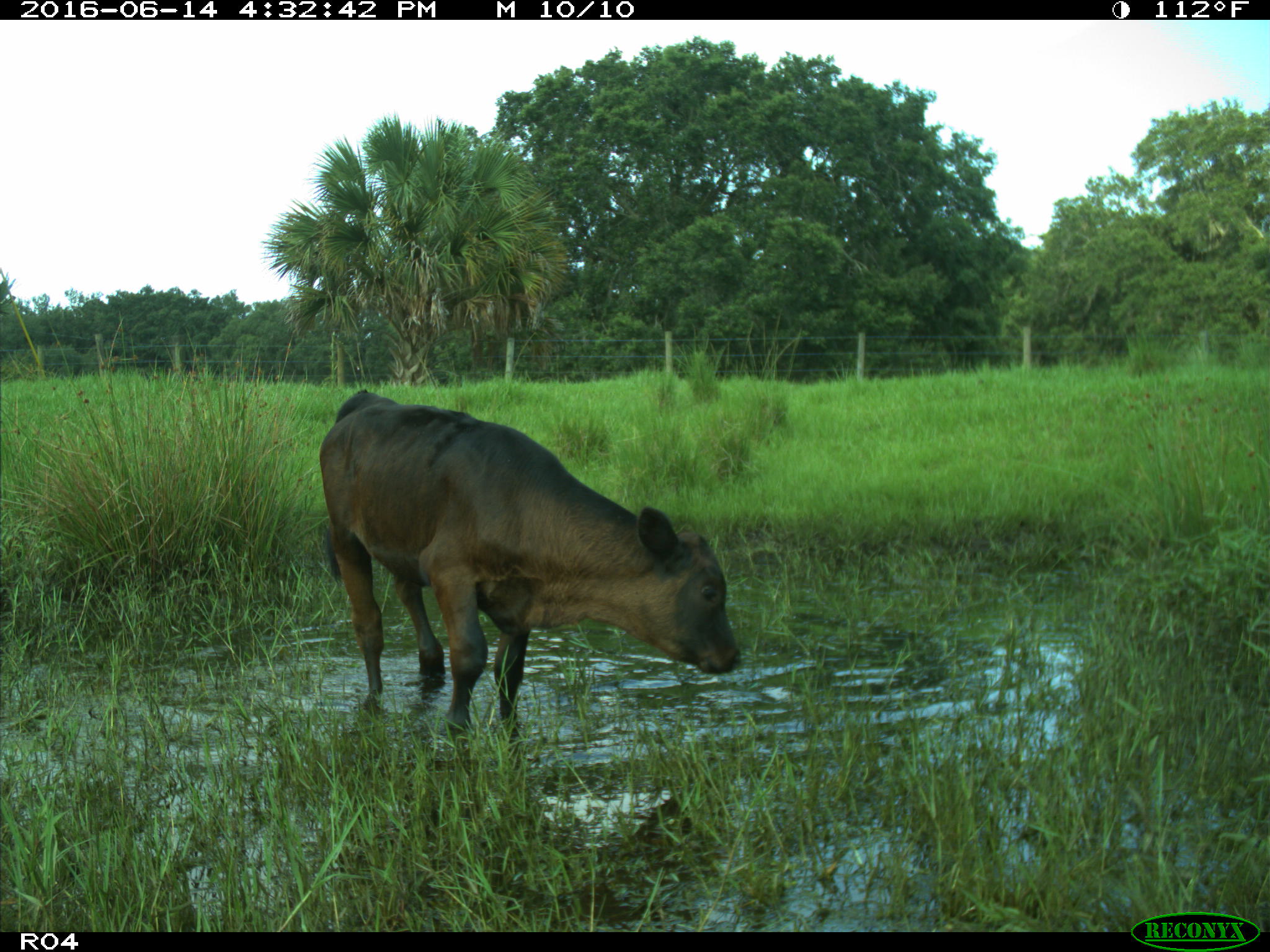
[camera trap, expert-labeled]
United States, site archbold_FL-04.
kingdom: Animalia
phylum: Chordata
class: Mammalia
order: Artiodactyla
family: Bovidae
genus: Bos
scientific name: Bos taurus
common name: domestic cow